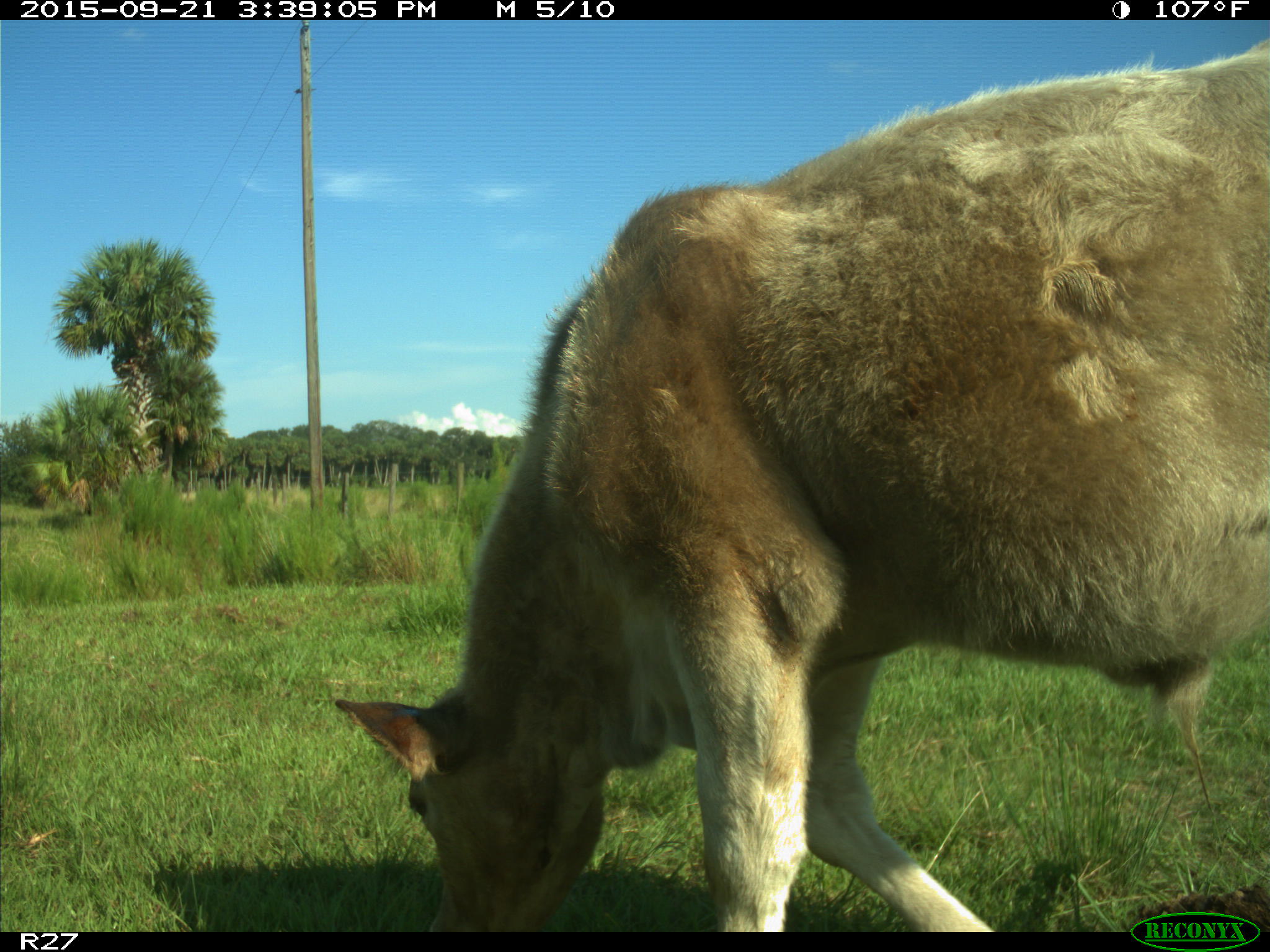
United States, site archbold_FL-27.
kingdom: Animalia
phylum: Chordata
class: Mammalia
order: Artiodactyla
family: Bovidae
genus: Bos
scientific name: Bos taurus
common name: domestic cow